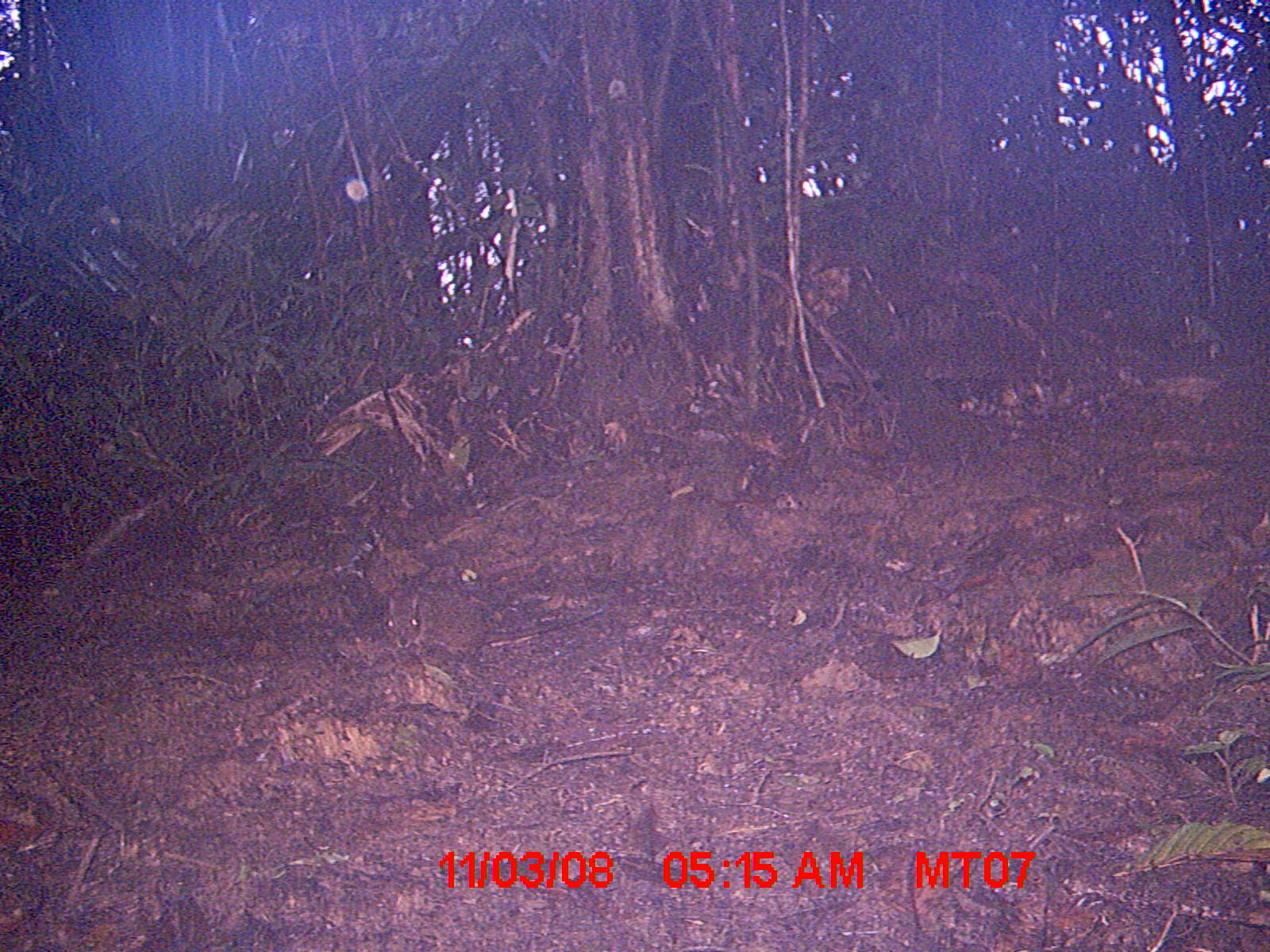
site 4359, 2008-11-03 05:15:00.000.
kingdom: Animalia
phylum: Chordata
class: Mammalia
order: Rodentia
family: Nesomyidae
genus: Nesomys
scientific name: Nesomys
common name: nesomys rodents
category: nesomys sp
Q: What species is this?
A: Nesomys sp (nesomys rodents) (Nesomys).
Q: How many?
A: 1.